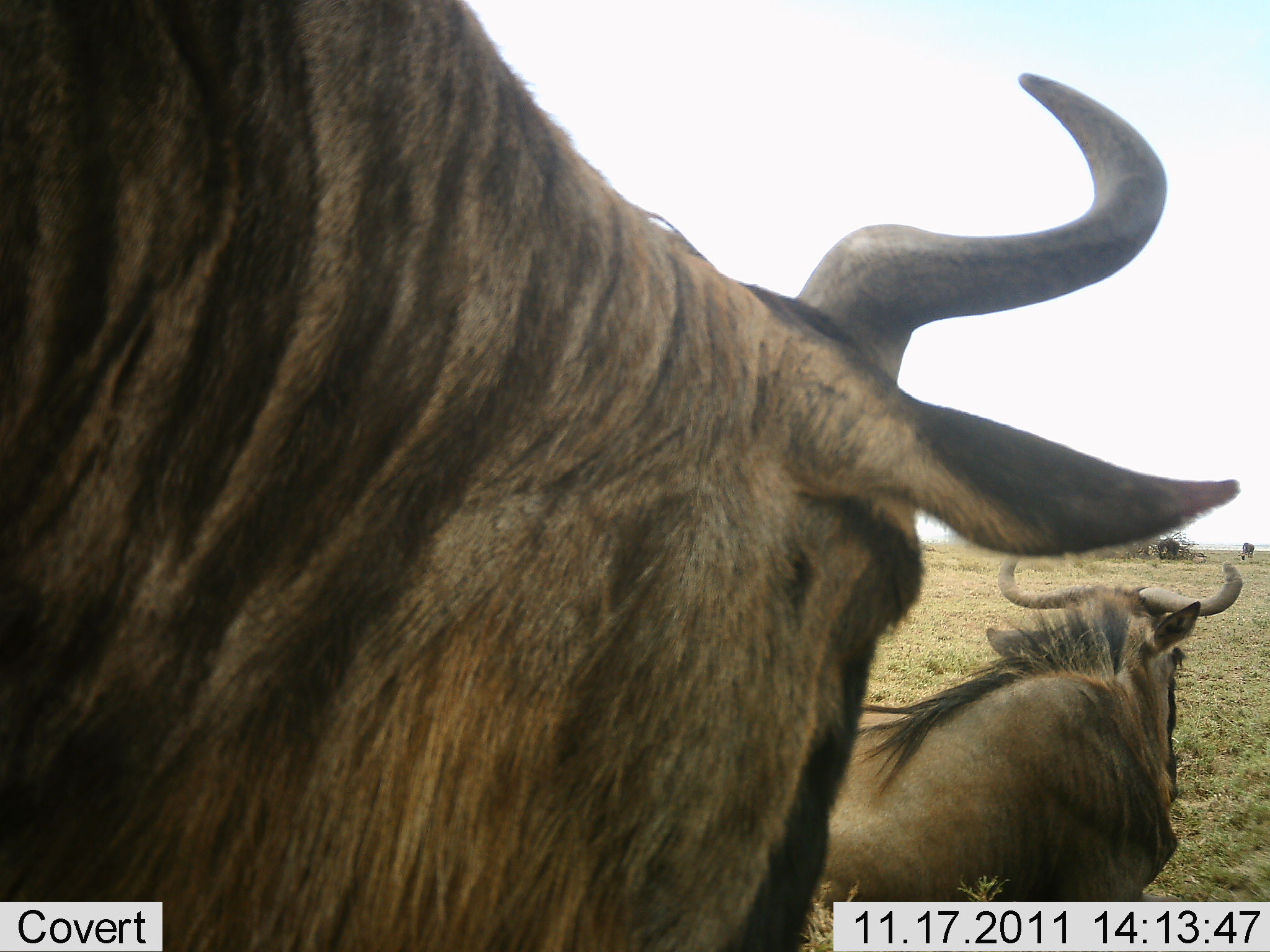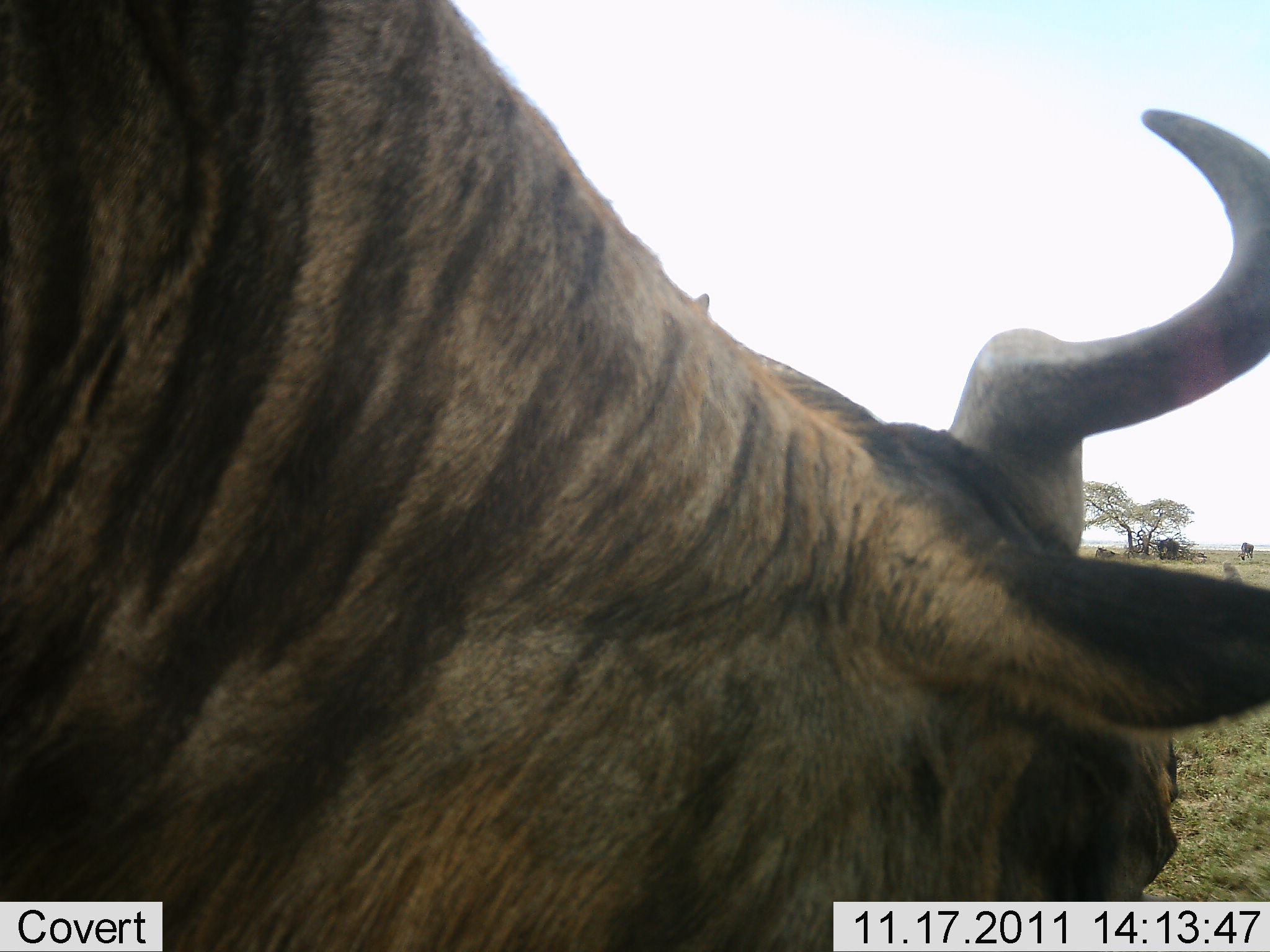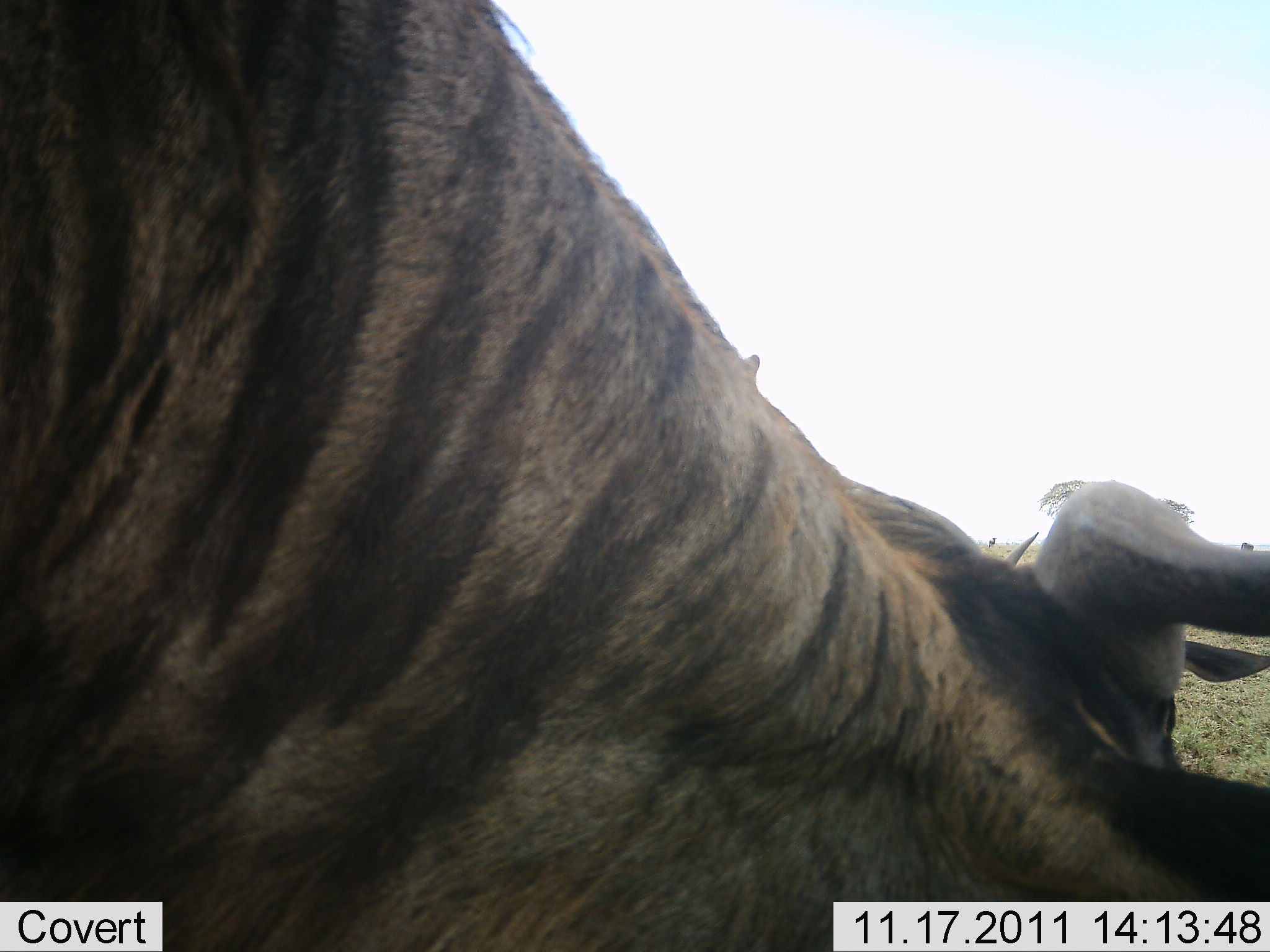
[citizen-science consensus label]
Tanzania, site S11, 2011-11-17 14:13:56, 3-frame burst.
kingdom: Animalia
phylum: Chordata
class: Mammalia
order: Artiodactyla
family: Bovidae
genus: Connochaetes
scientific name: Connochaetes taurinus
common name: blue wildebeest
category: wildebeest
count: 2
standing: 58%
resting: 33%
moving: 25%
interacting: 8%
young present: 0%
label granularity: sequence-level